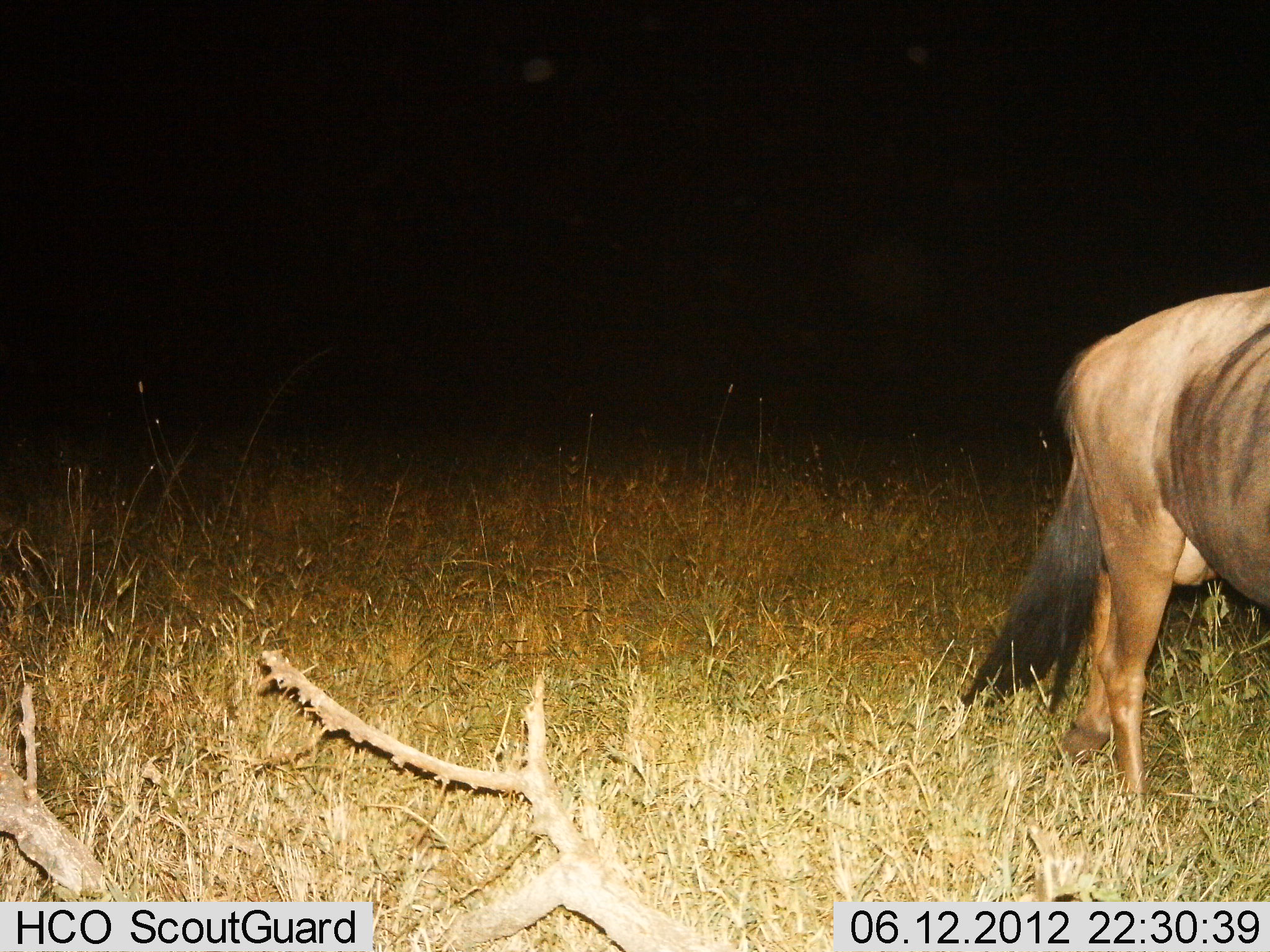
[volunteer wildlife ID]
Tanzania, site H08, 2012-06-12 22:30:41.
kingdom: Animalia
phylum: Chordata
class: Mammalia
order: Artiodactyla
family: Bovidae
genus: Connochaetes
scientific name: Connochaetes taurinus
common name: blue wildebeest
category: wildebeest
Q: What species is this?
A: Wildebeest (blue wildebeest) (Connochaetes taurinus).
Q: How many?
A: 1.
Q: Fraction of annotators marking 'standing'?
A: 60%.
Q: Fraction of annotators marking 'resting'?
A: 0%.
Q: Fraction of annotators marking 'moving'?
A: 40%.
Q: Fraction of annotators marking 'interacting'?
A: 0%.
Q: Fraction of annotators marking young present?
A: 0%.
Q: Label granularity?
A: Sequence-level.